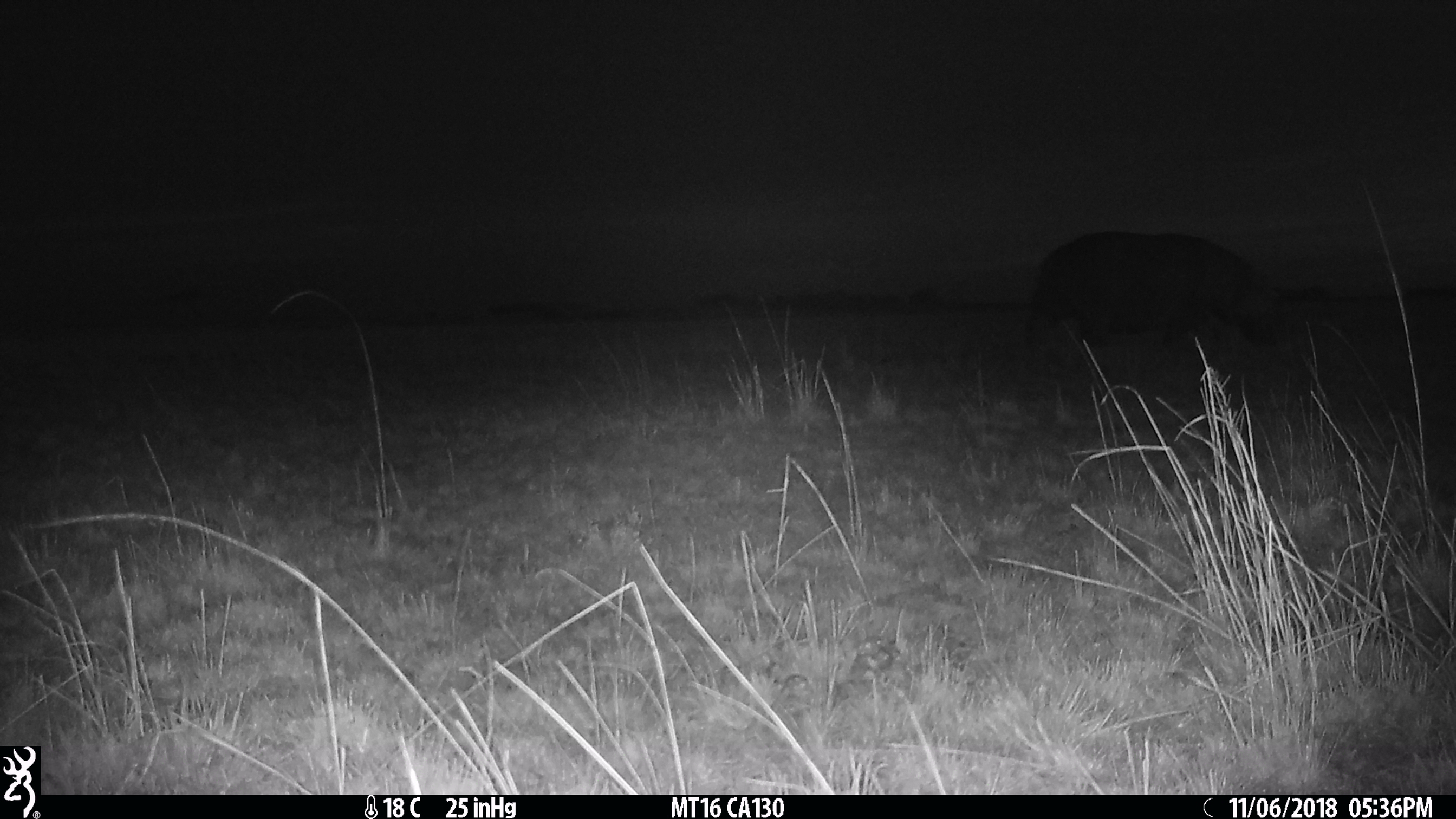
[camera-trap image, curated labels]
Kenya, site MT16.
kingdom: Animalia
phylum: Chordata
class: Mammalia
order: Artiodactyla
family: Hippopotamidae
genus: Hippopotamus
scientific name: Hippopotamus amphibius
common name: hippopotamus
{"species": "hippopotamus (Hippopotamus amphibius)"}